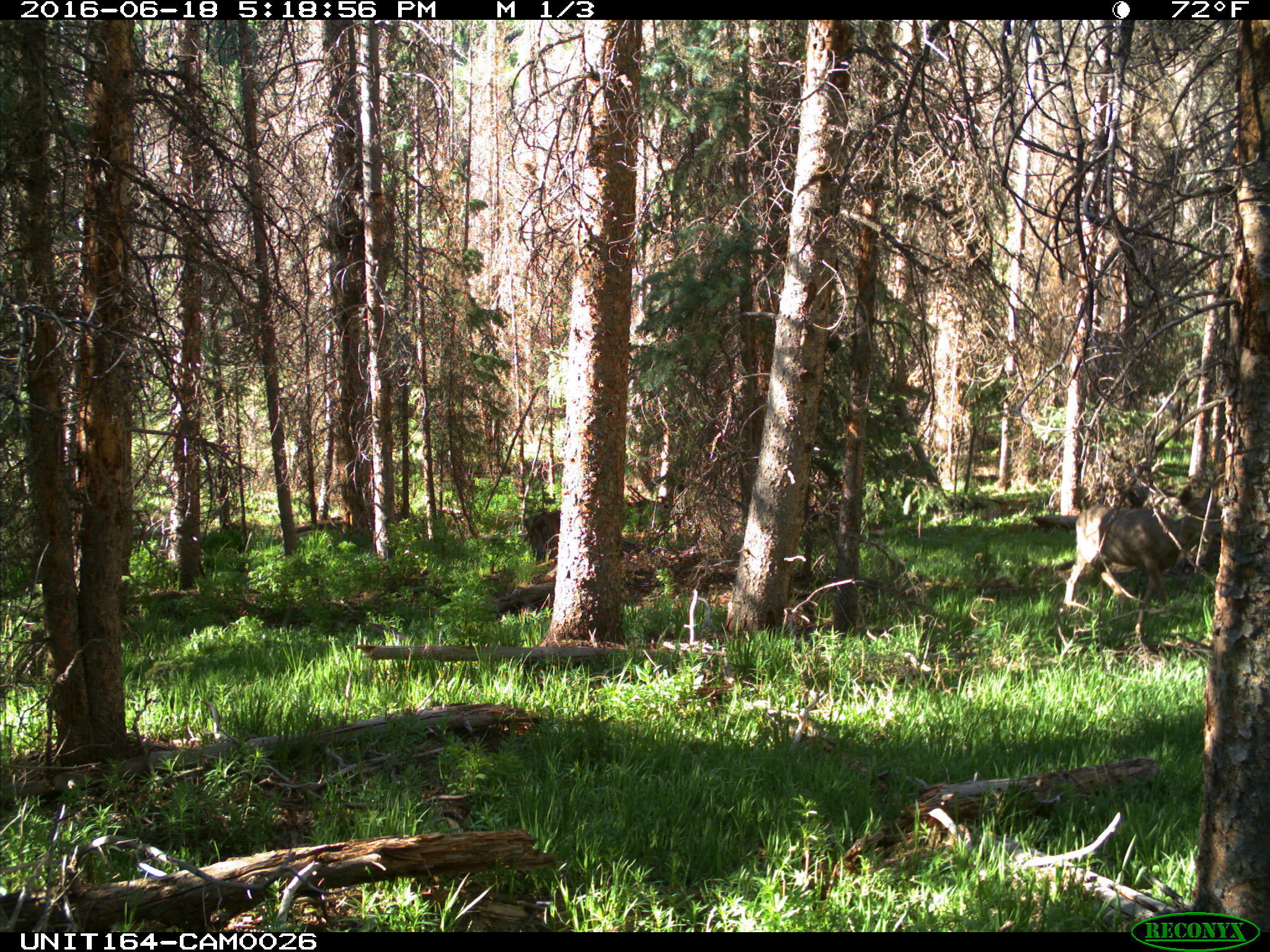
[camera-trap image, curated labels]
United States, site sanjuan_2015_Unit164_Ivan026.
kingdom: Animalia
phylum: Chordata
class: Mammalia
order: Artiodactyla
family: Cervidae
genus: Odocoileus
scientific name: Odocoileus hemionus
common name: mule deer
Odocoileus hemionus (mule deer).